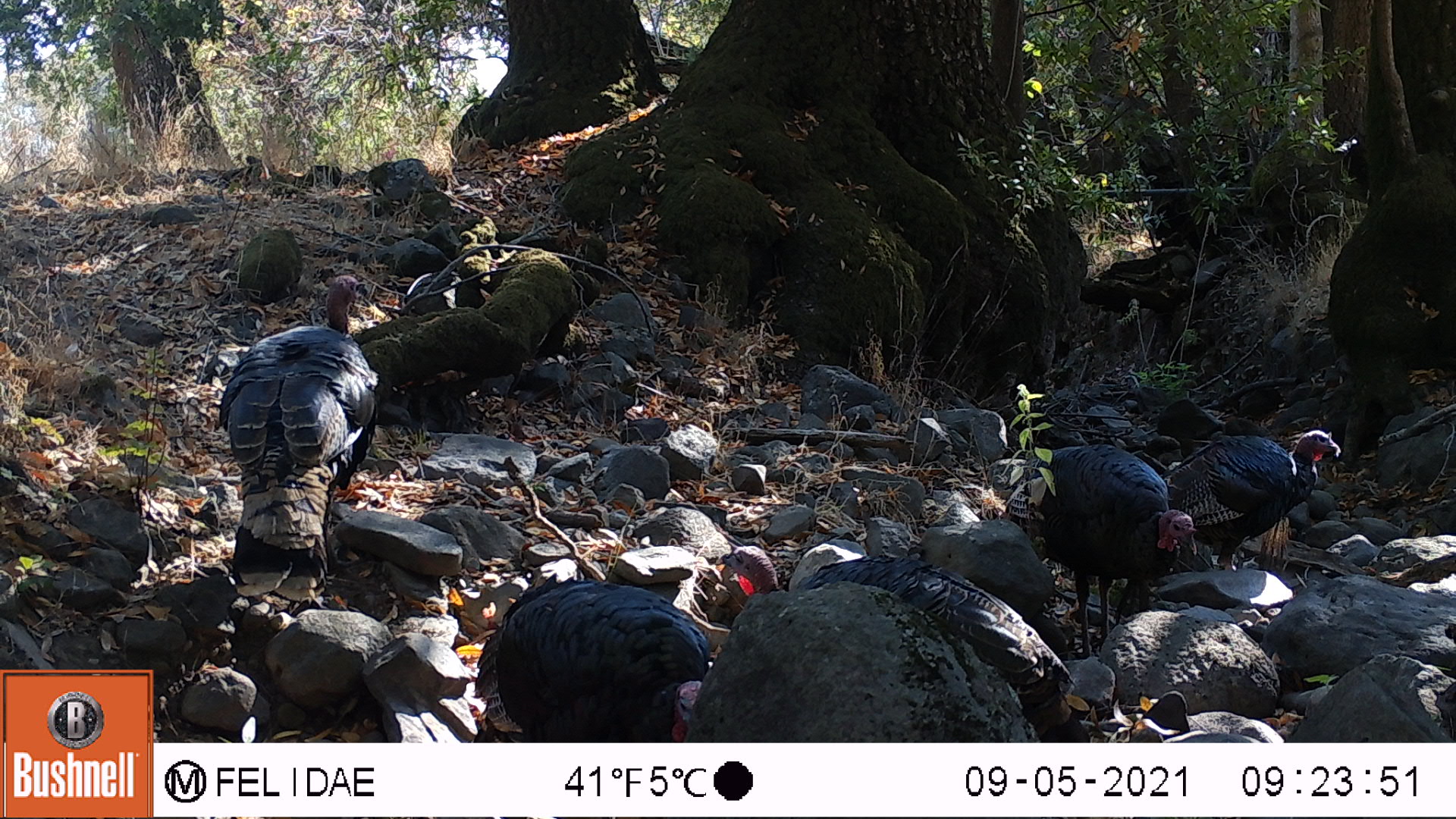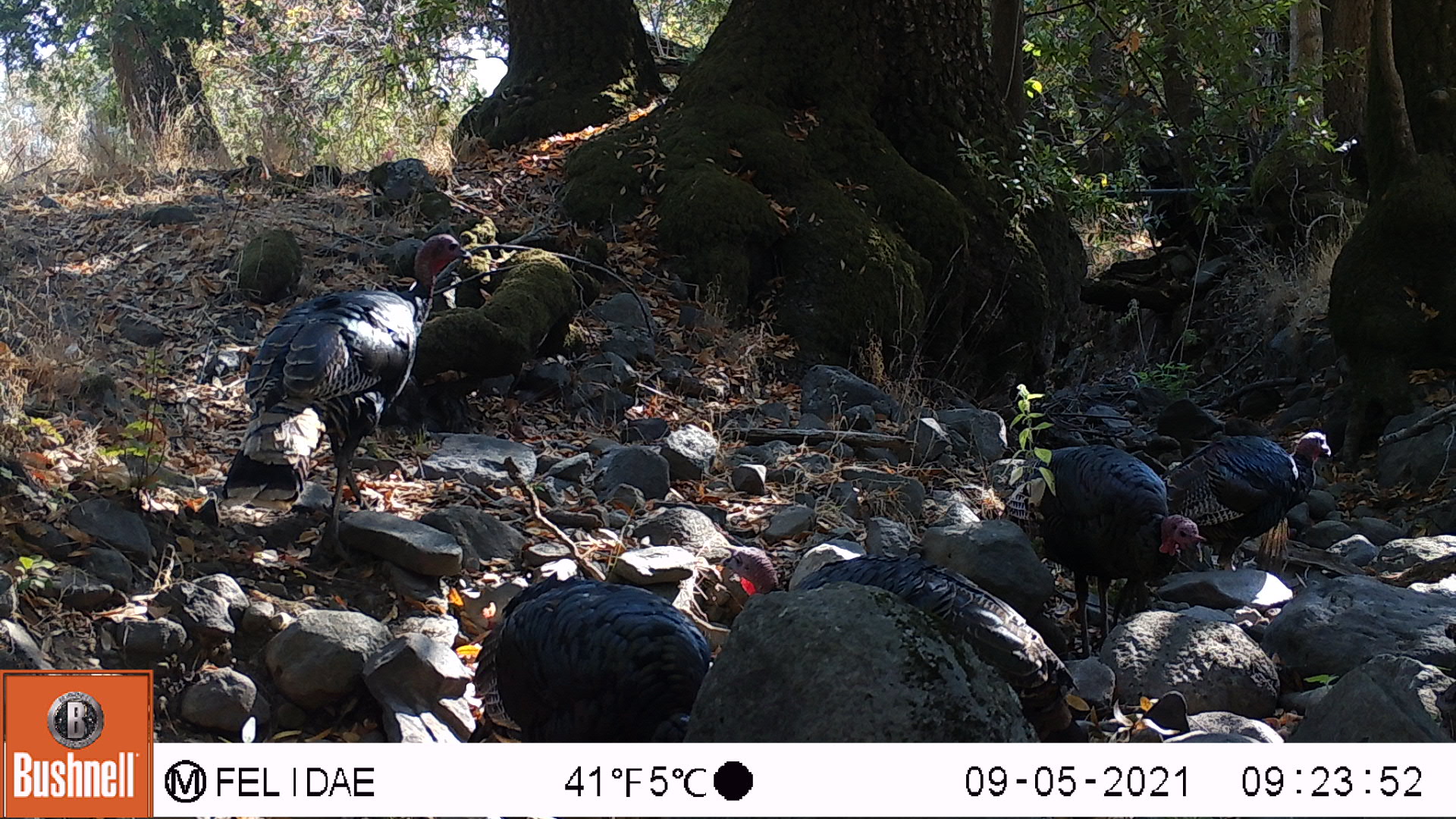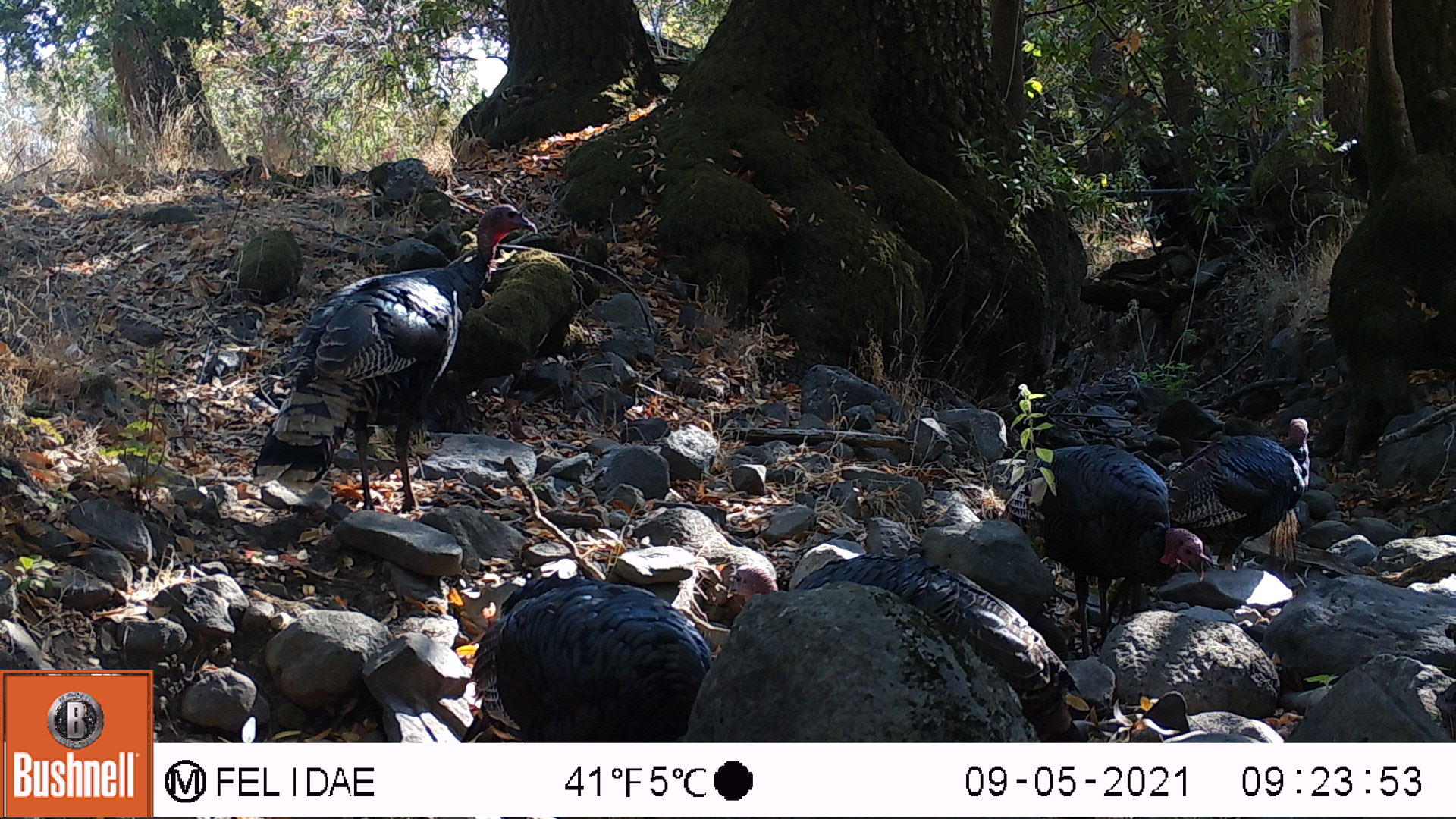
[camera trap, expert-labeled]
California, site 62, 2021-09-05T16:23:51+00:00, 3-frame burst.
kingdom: Animalia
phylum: Chordata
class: Aves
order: Galliformes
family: Phasianidae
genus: Meleagris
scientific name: Meleagris gallopavo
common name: turkey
Turkey (Meleagris gallopavo).